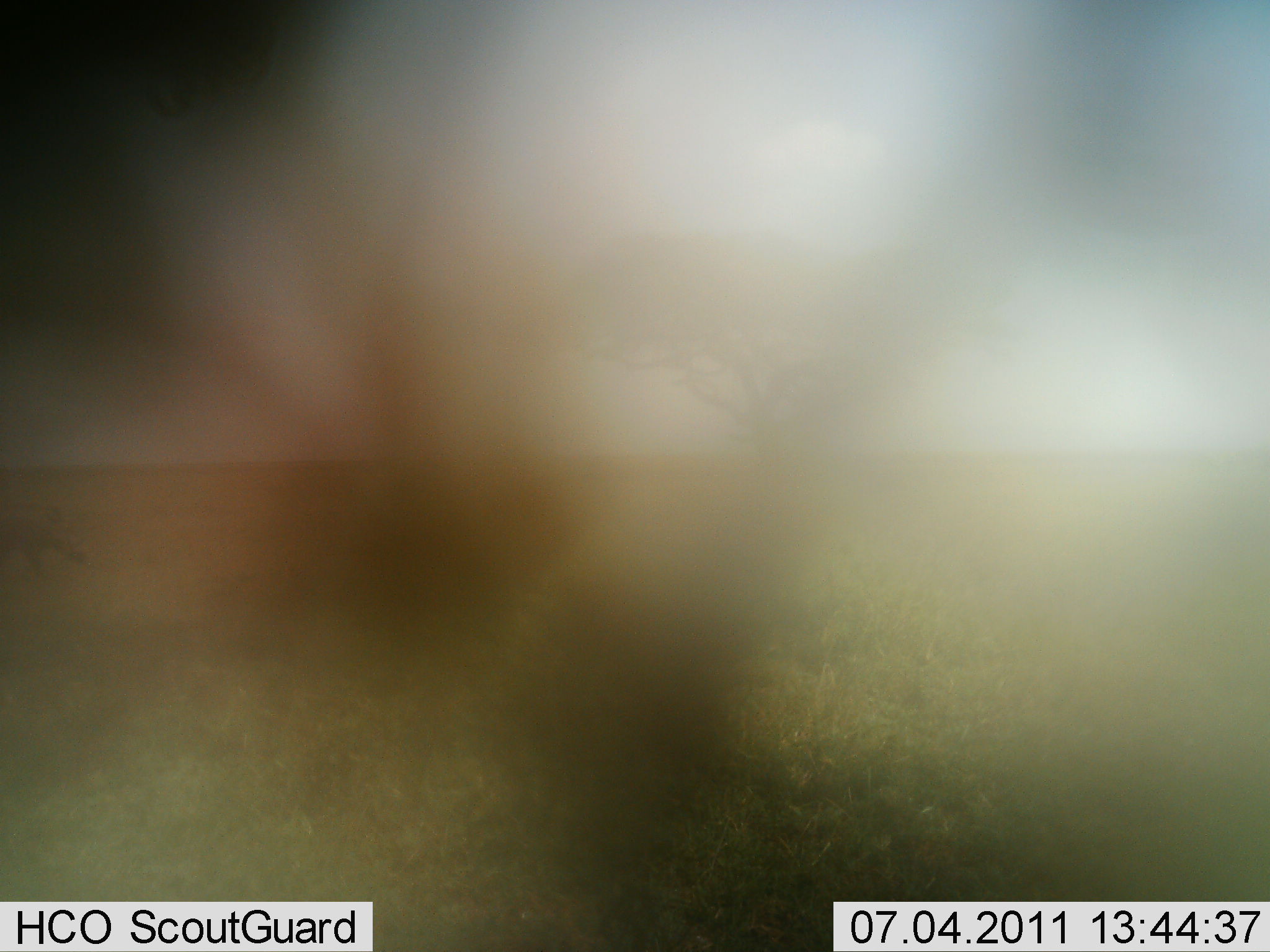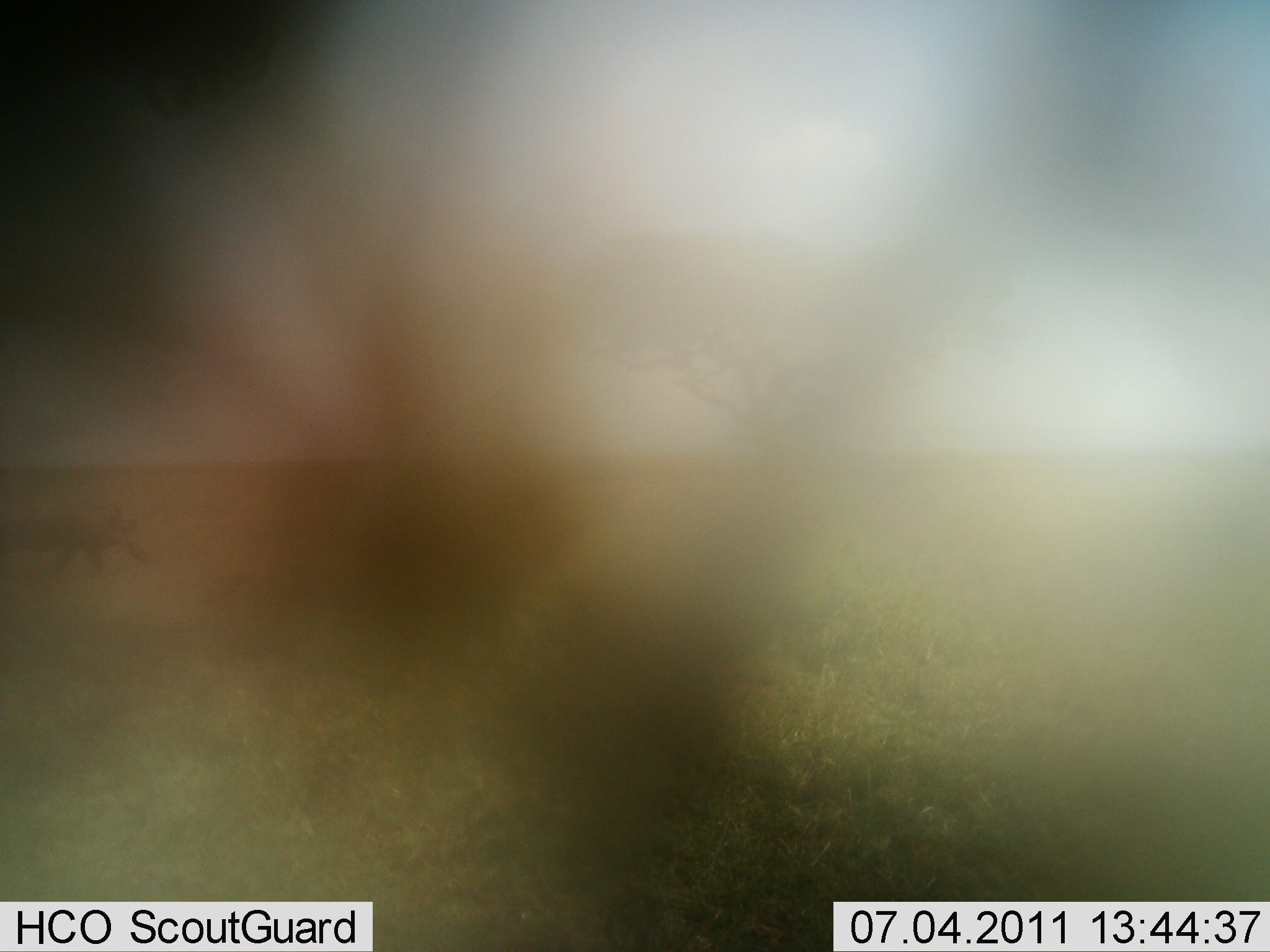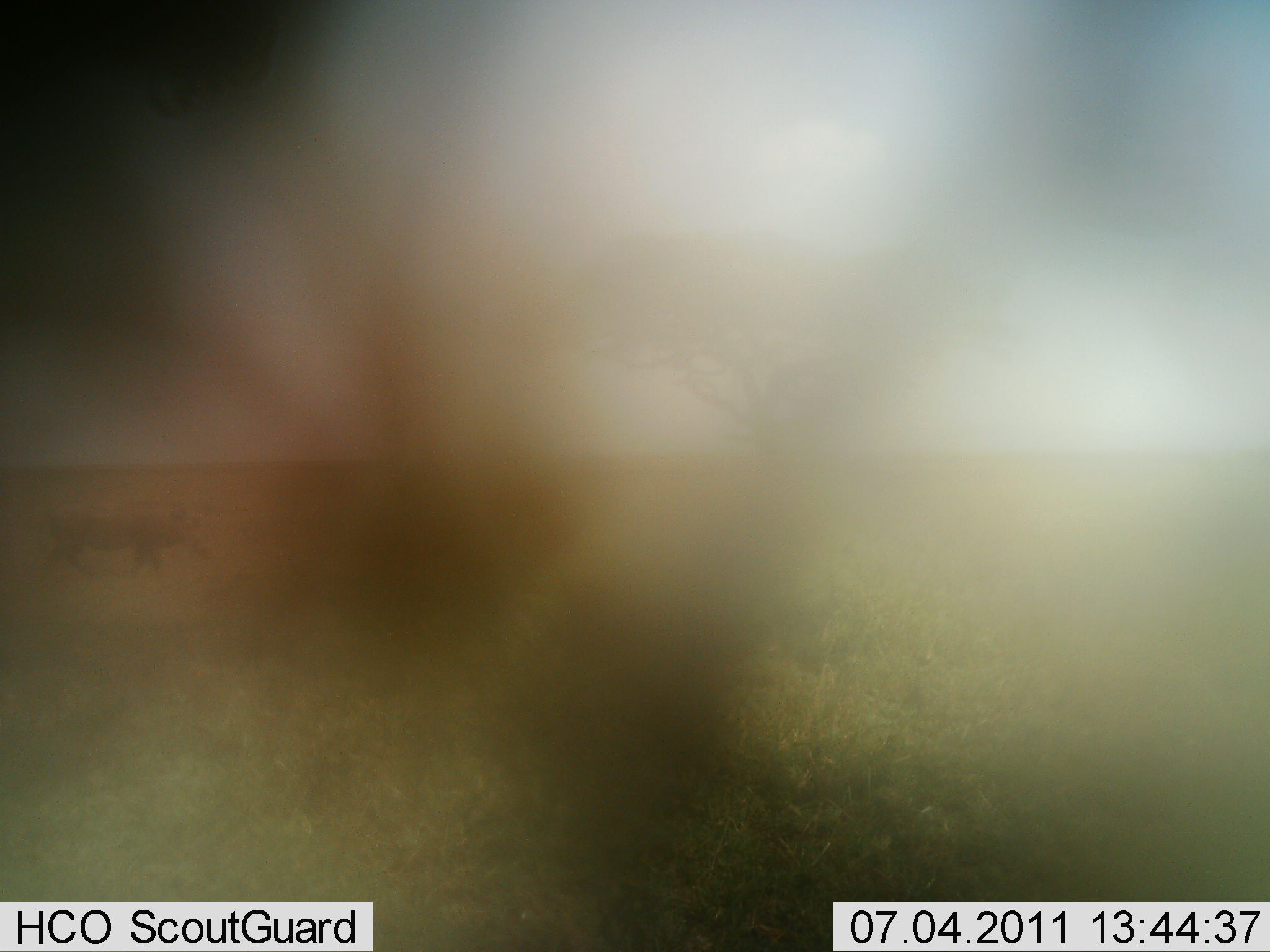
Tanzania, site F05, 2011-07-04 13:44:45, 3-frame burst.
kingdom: Animalia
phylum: Chordata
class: Mammalia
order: Artiodactyla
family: Suidae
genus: Phacochoerus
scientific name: Phacochoerus africanus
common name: warthog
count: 1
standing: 0%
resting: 0%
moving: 100%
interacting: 0%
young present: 0%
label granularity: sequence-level